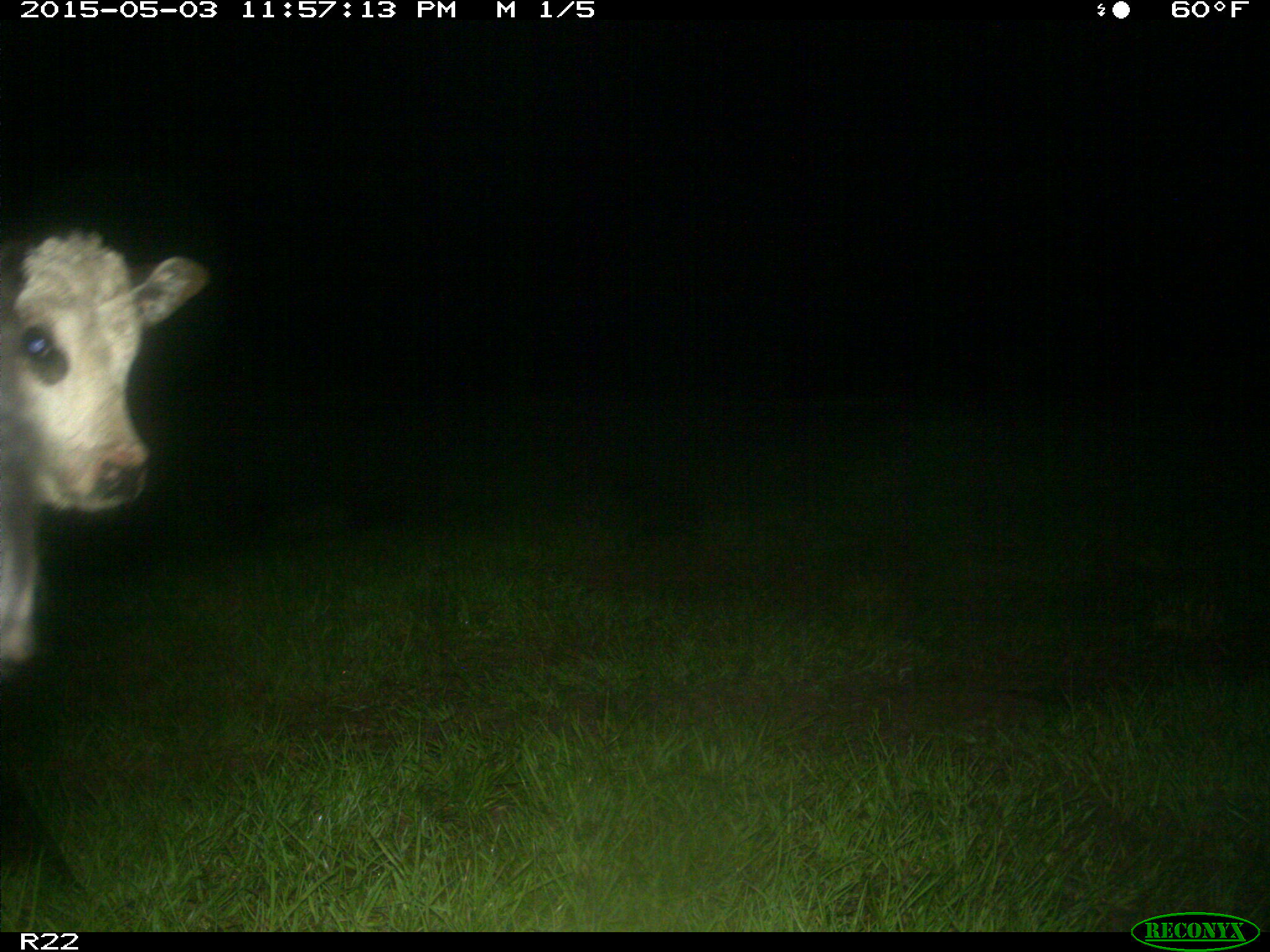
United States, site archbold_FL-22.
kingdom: Animalia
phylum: Chordata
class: Mammalia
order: Artiodactyla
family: Bovidae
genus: Bos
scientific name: Bos taurus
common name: domestic cow